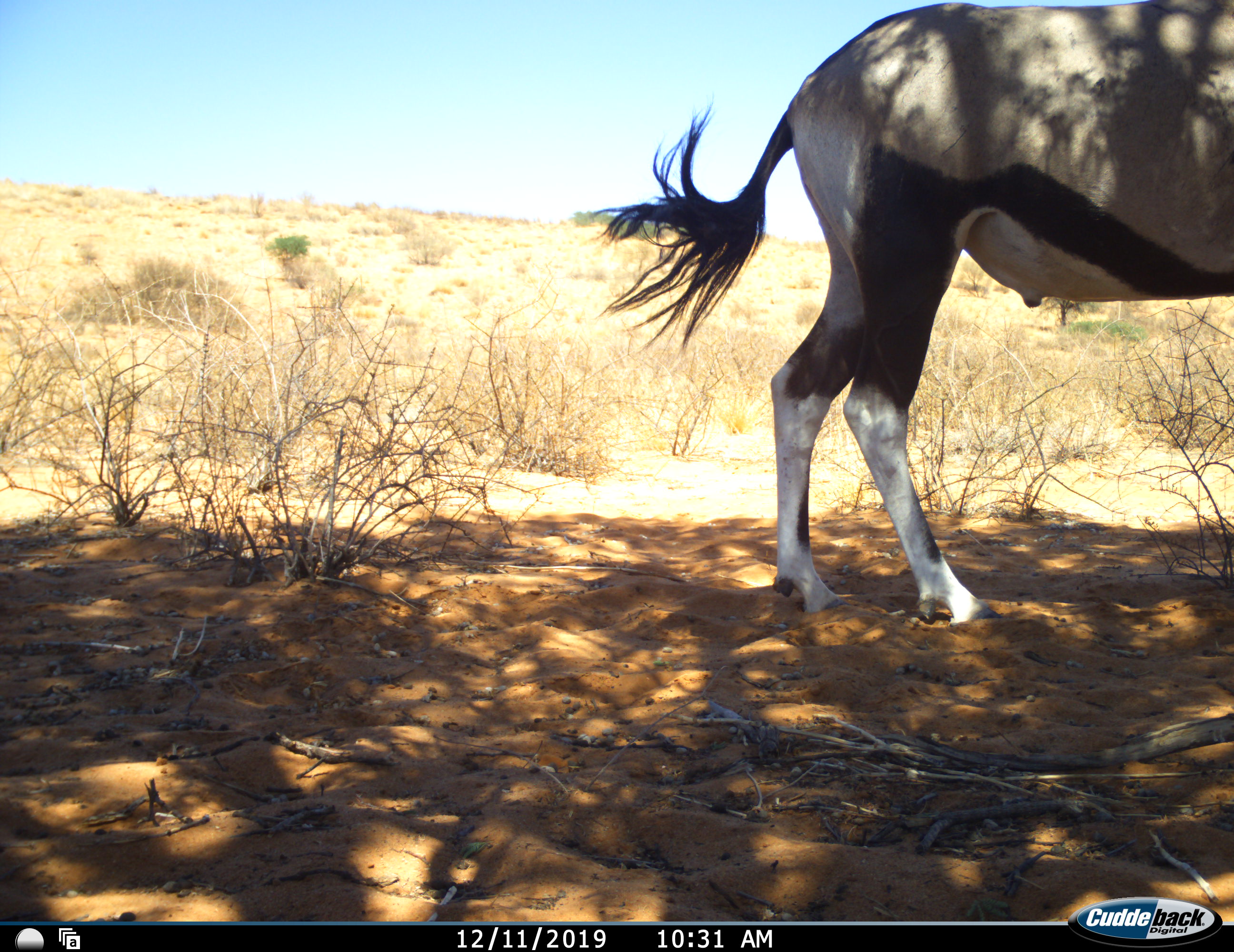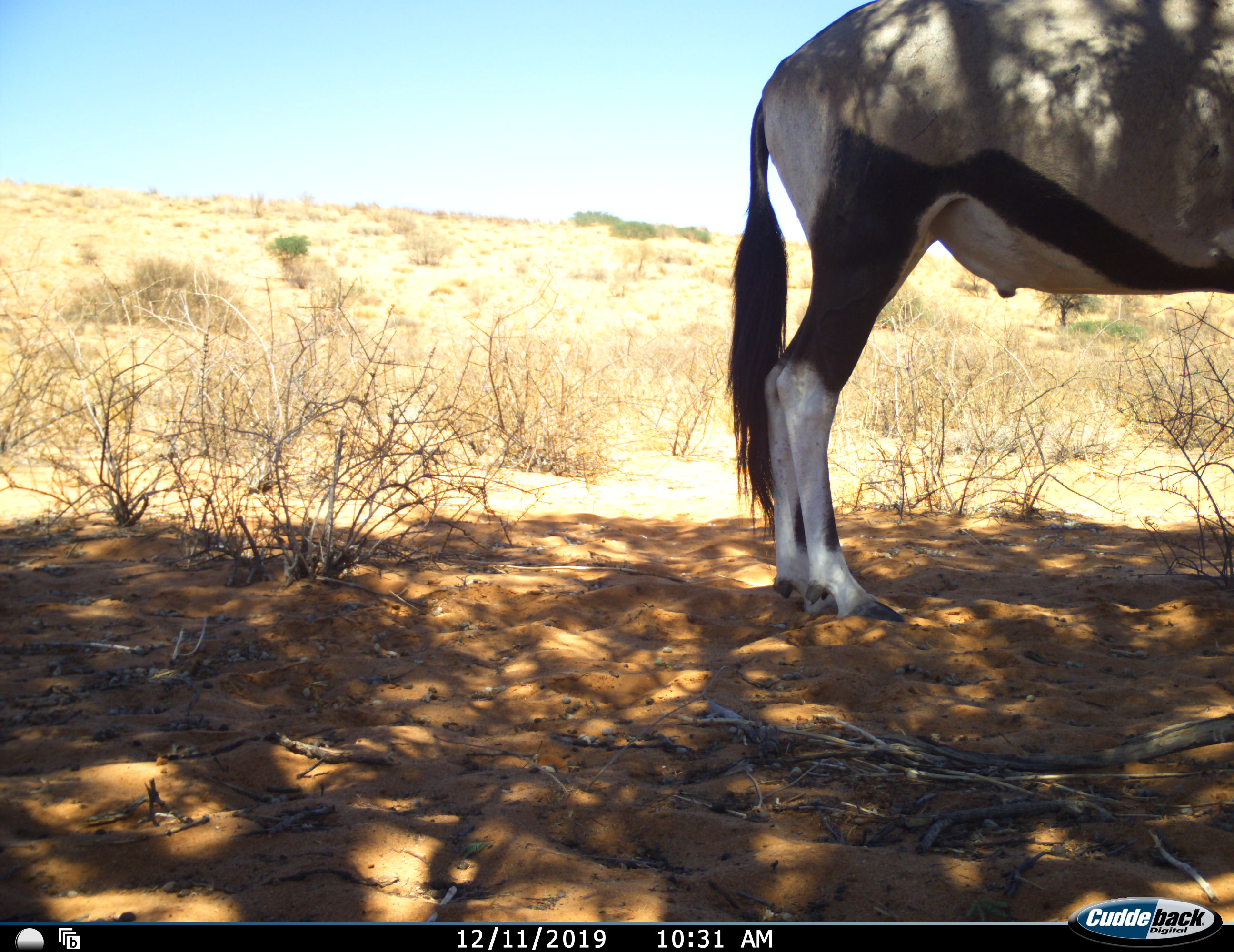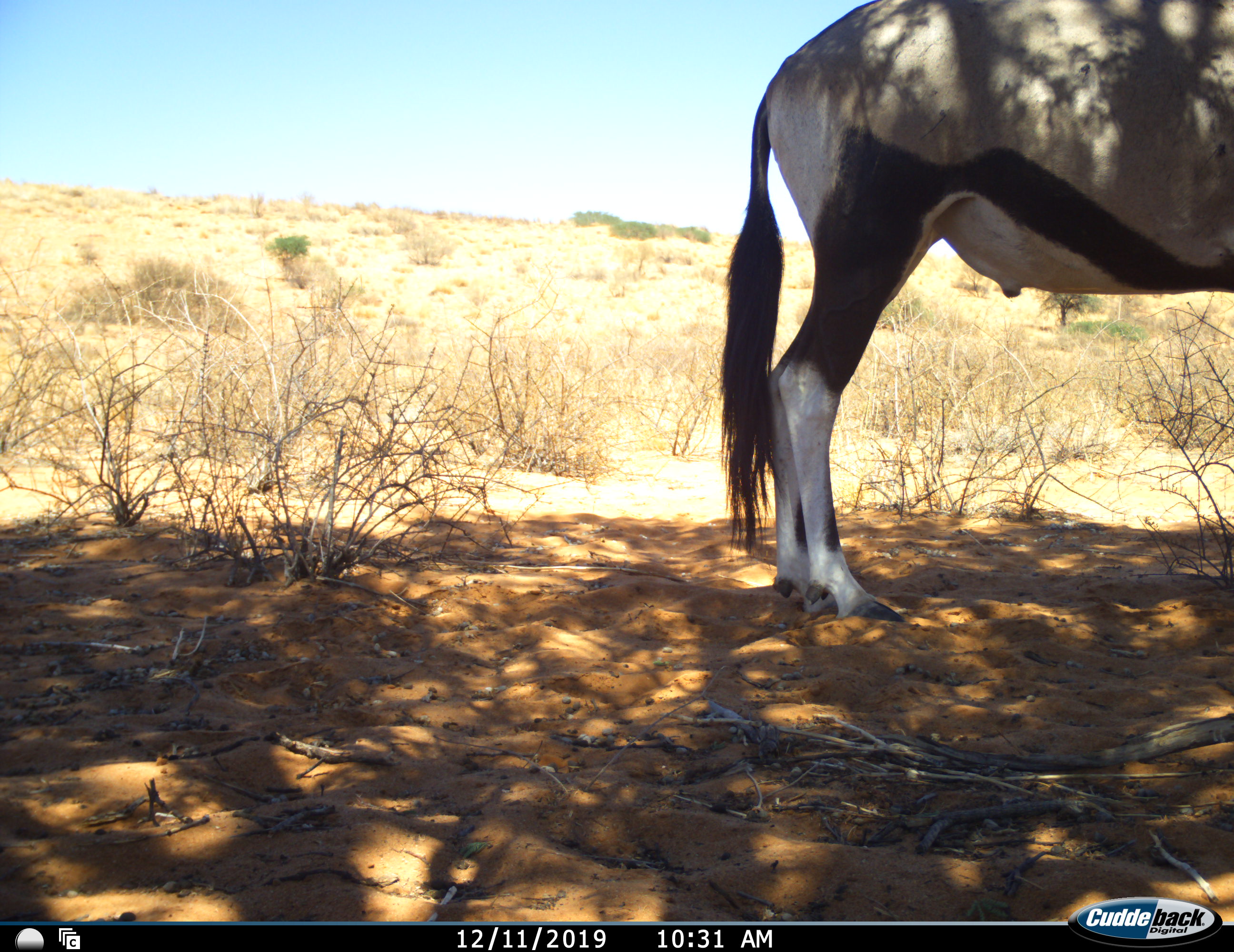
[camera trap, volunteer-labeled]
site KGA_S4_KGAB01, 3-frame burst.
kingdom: Animalia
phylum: Chordata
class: Mammalia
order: Artiodactyla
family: Bovidae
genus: Oryx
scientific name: Oryx gazella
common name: gemsbok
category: oryx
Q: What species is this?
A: Oryx (gemsbok) (Oryx gazella).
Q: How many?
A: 1.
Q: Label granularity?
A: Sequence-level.